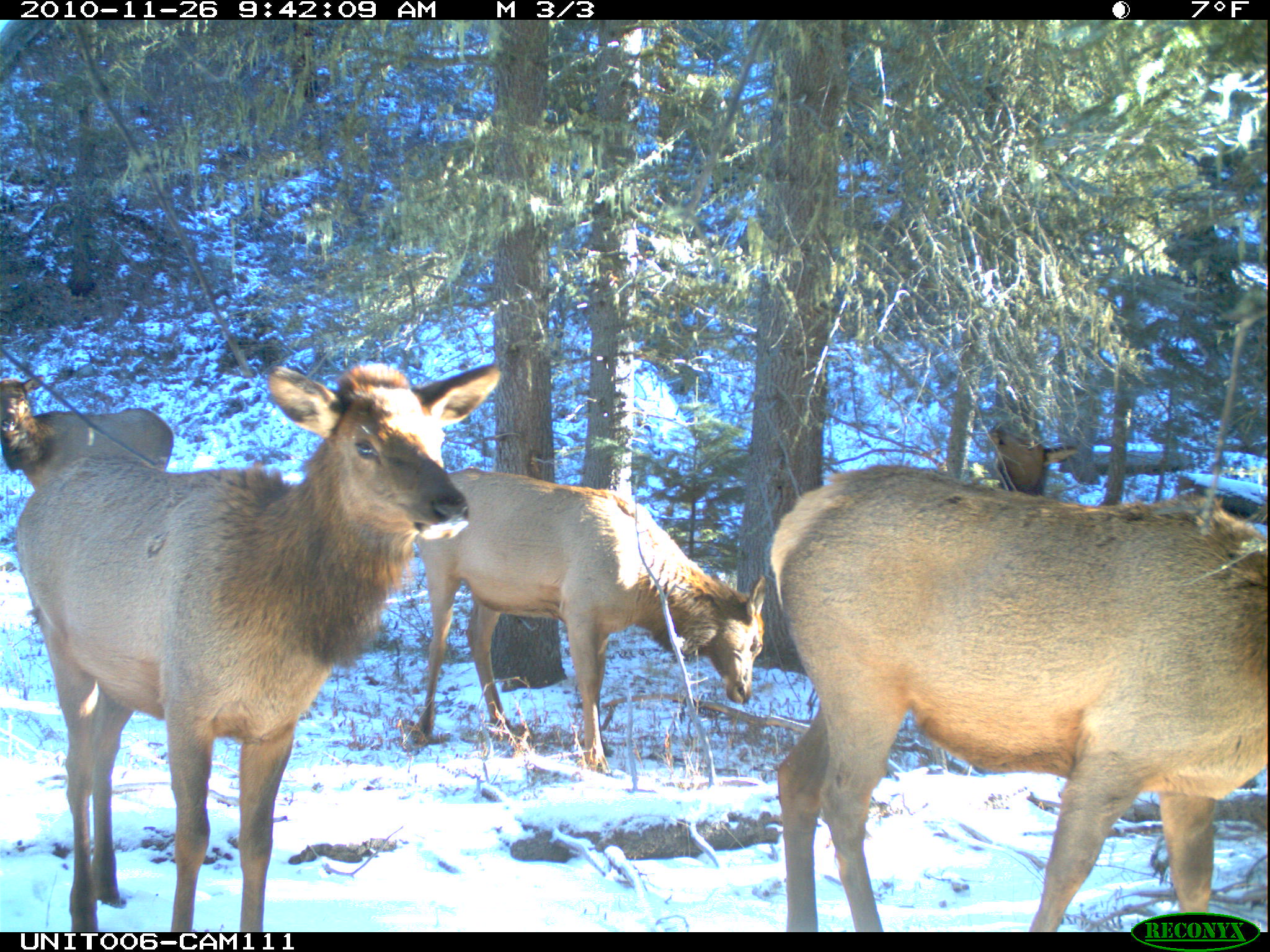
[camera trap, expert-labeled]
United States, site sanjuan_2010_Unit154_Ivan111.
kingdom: Animalia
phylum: Chordata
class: Mammalia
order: Artiodactyla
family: Cervidae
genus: Cervus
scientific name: Cervus elaphus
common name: red deer